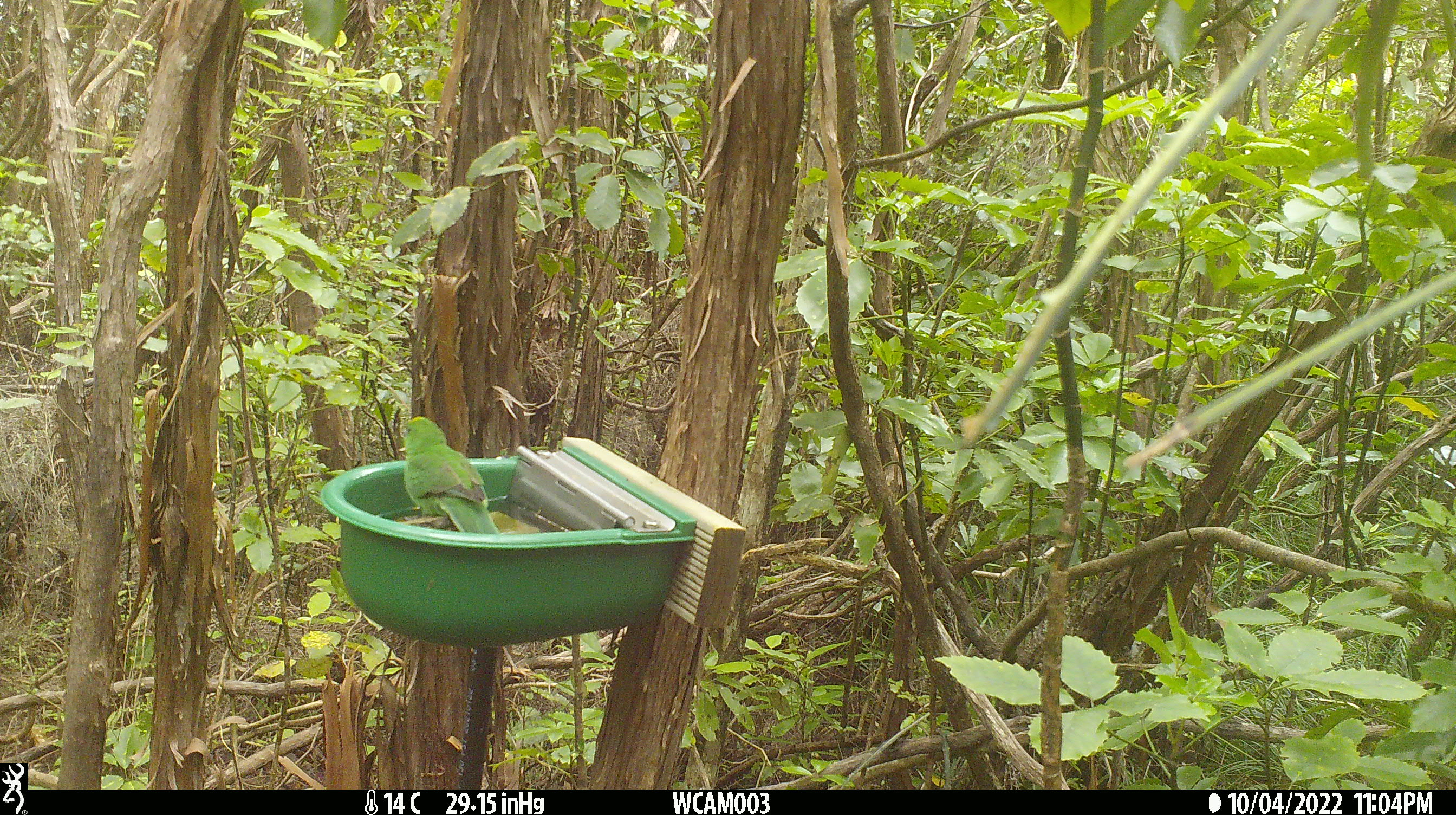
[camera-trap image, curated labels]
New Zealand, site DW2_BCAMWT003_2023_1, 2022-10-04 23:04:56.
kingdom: Animalia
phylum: Chordata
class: Aves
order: Psittaciformes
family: Psittaculidae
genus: Cyanoramphus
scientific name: Cyanoramphus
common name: parakeet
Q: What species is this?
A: Parakeet (Cyanoramphus).